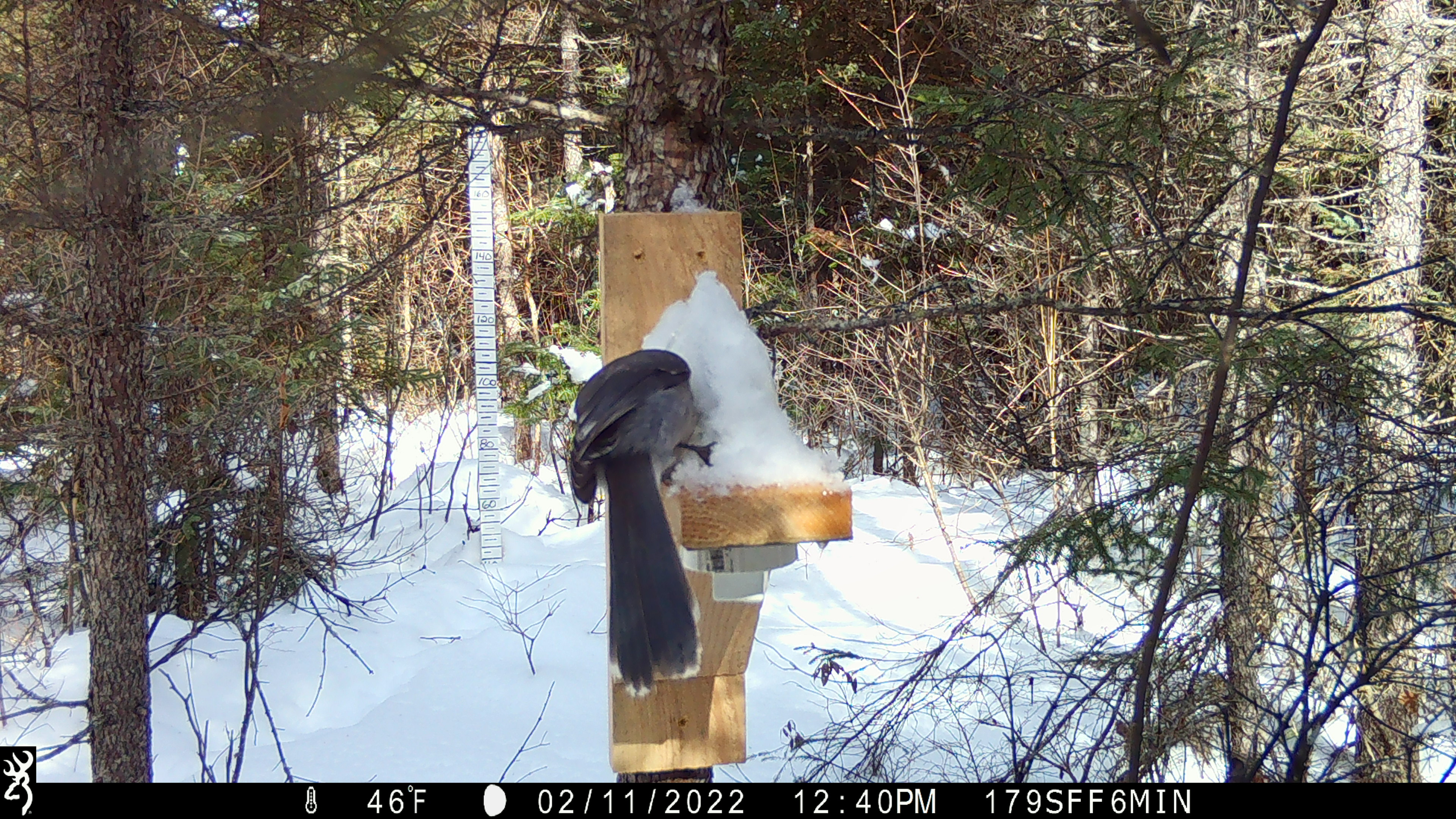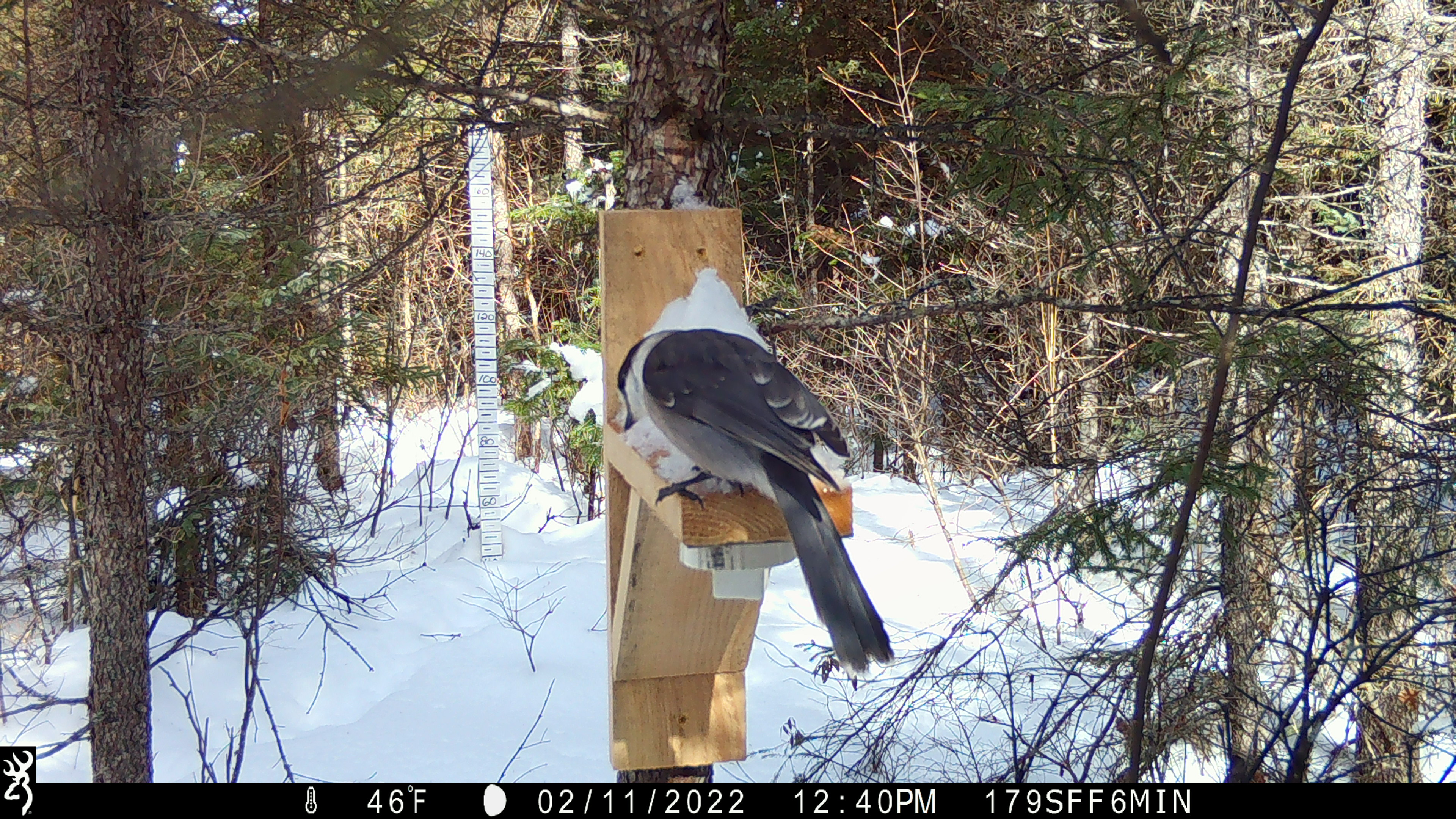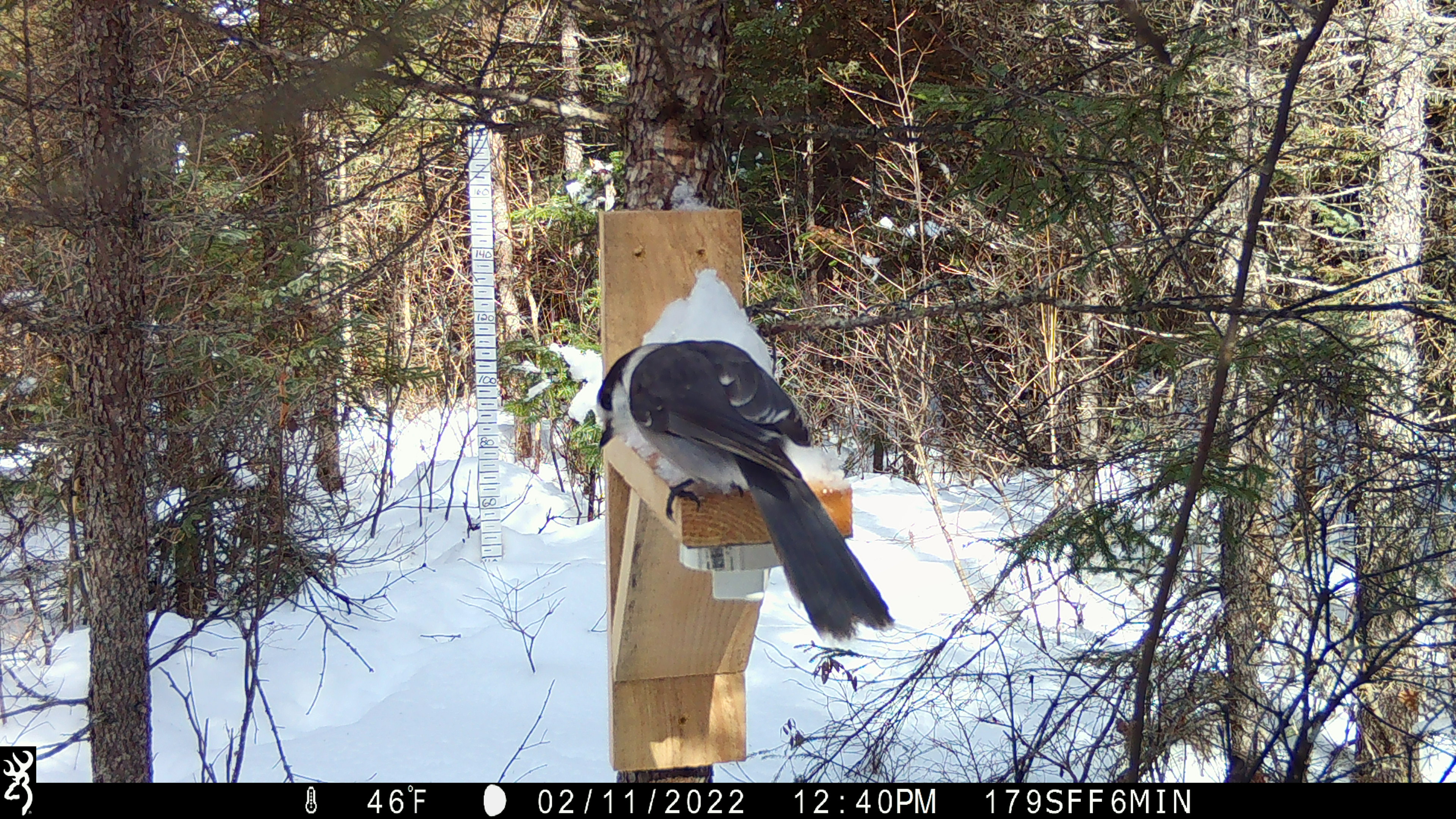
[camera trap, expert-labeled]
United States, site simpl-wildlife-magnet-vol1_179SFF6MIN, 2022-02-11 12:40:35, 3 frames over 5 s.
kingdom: Animalia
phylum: Chordata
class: Aves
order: Passeriformes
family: Corvidae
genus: Perisoreus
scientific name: Perisoreus canadensis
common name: canada jay